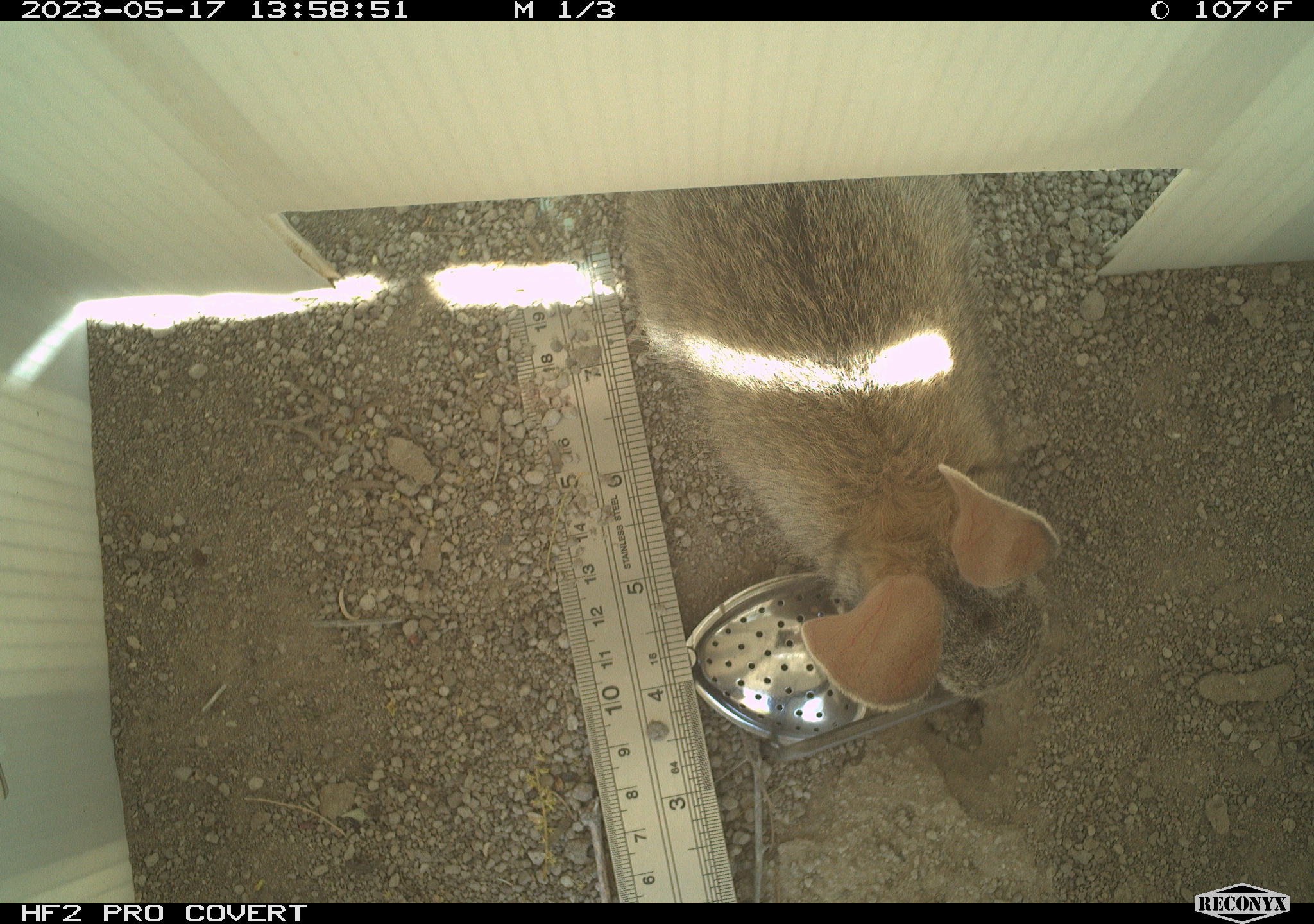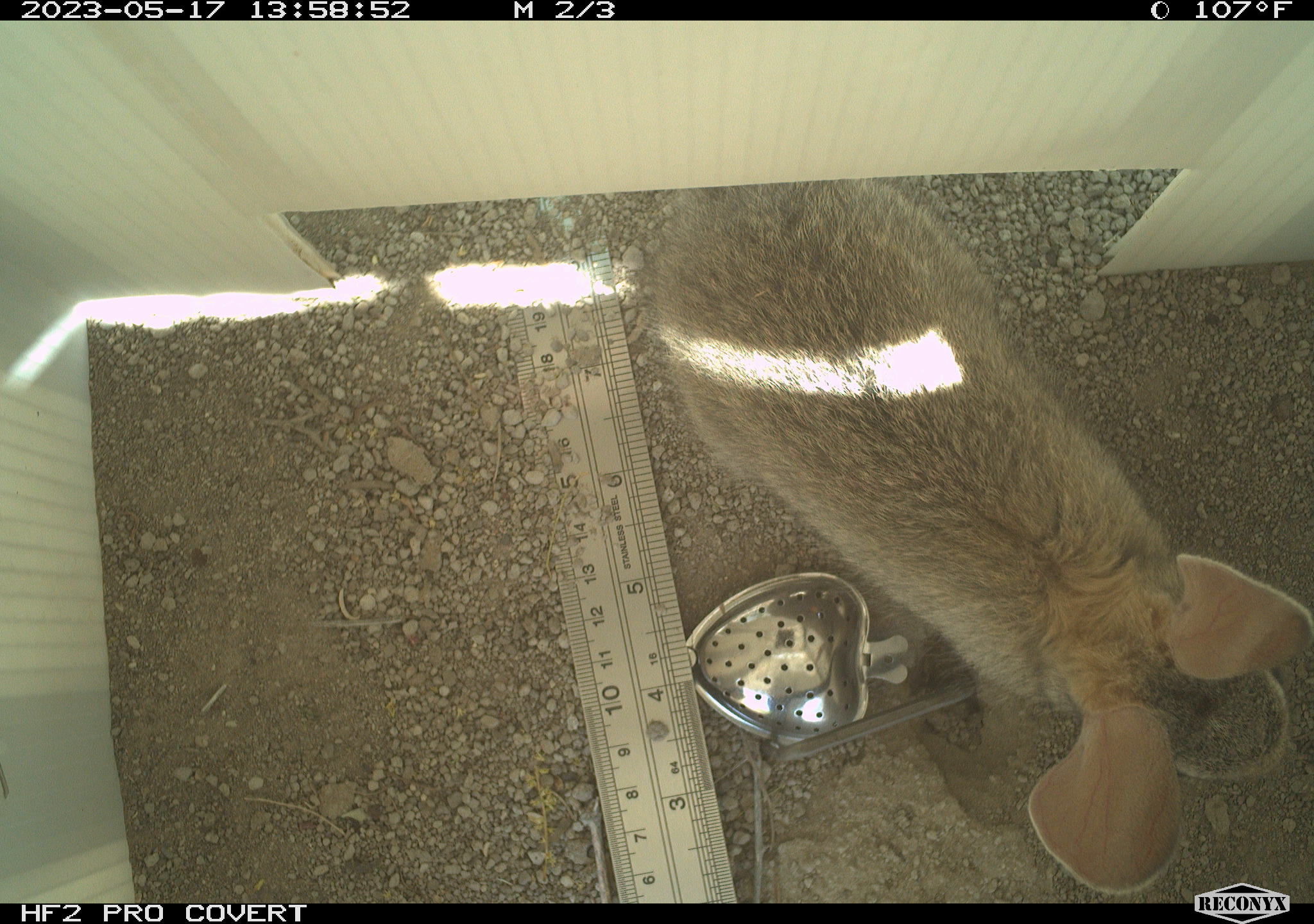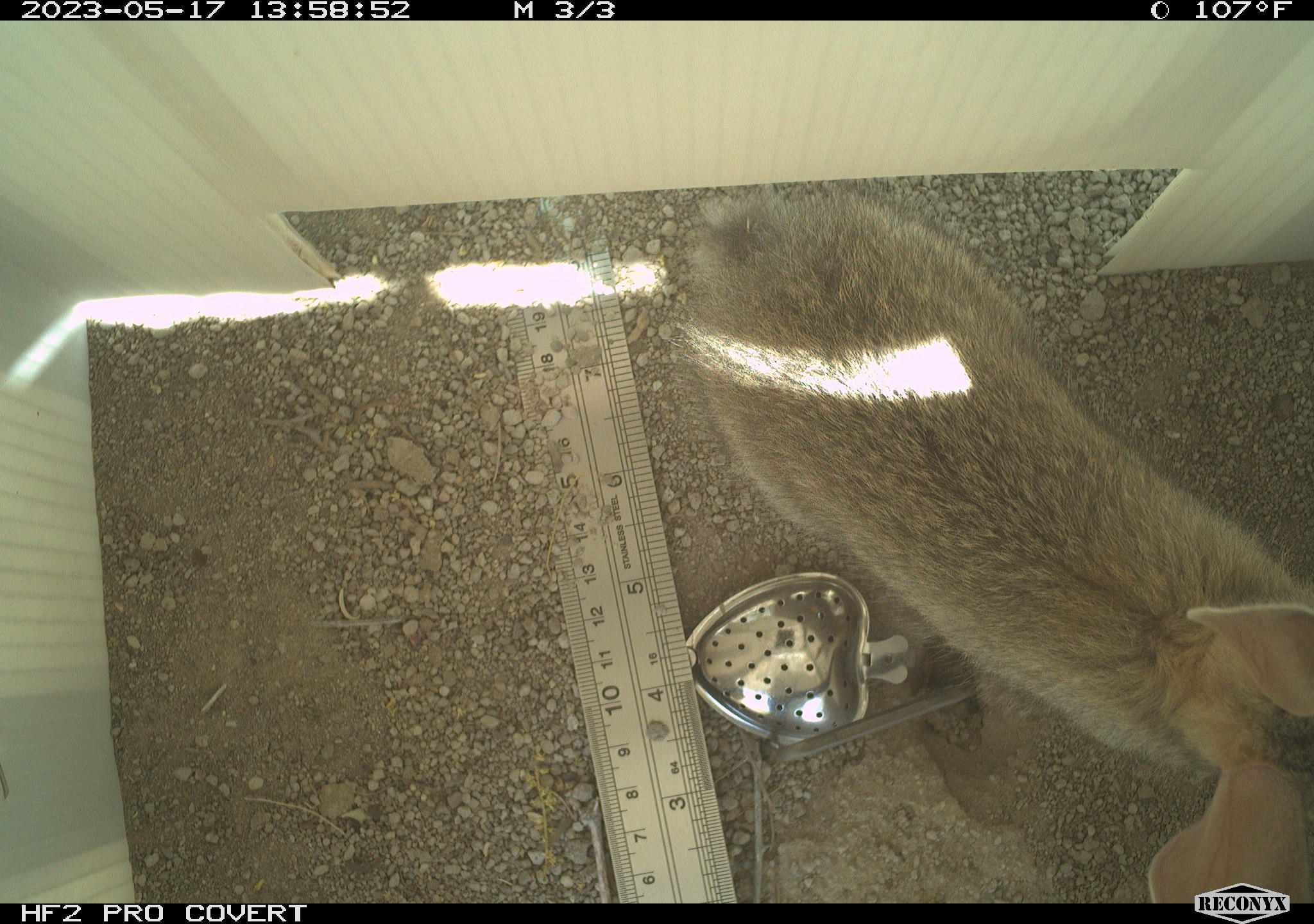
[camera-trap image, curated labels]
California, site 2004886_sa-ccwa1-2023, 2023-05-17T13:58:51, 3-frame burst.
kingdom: Animalia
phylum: Chordata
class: Mammalia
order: Lagomorpha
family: Leporidae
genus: Sylvilagus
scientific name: Sylvilagus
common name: cottontail rabbits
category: sylvilagus species